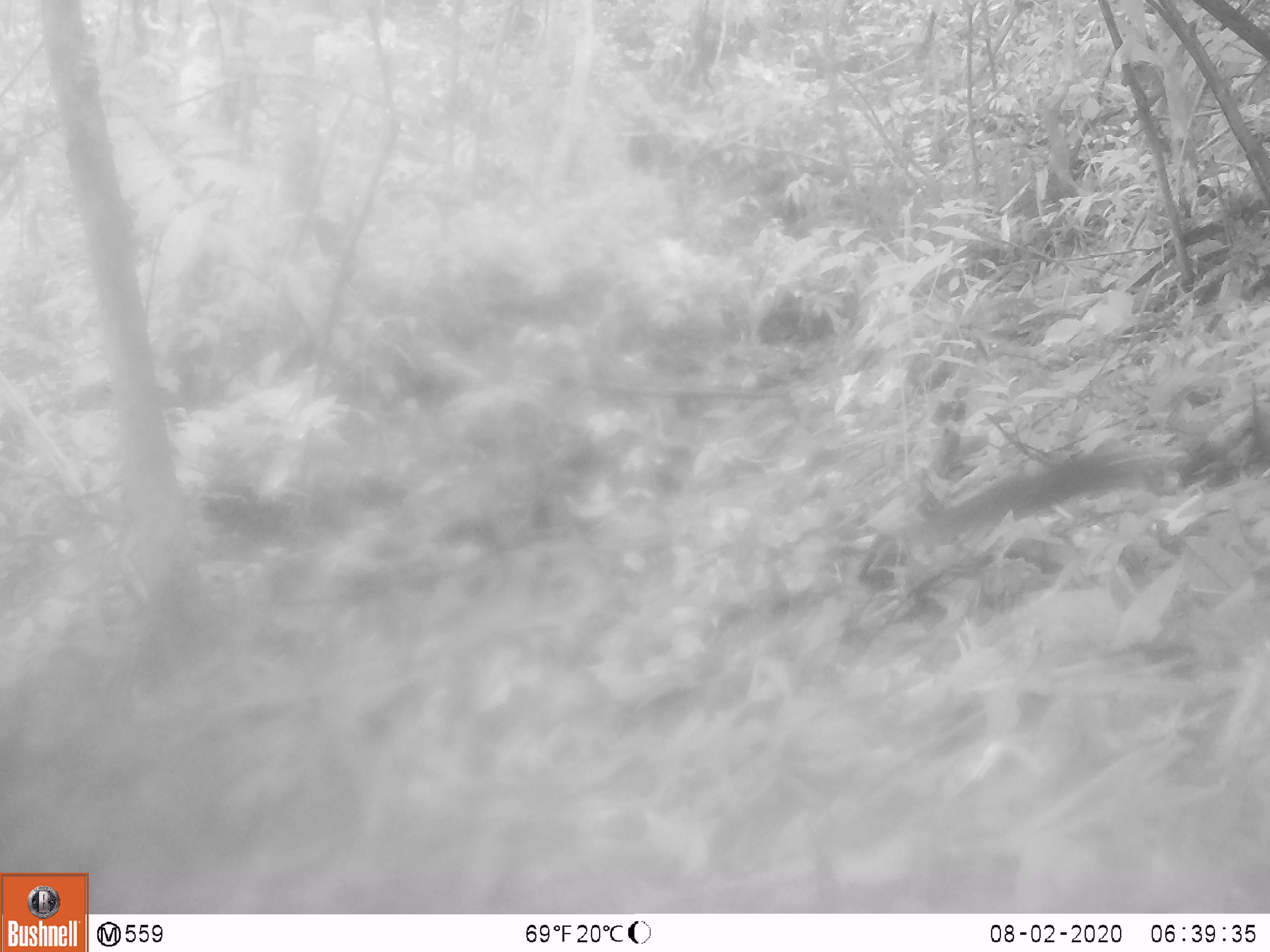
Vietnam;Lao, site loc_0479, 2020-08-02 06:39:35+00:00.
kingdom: Animalia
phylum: Chordata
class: Mammalia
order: Rodentia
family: Sciuridae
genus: Sciurus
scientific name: Sciurus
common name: squirrel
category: unidentified squirrel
Unidentified squirrel (squirrel) (Sciurus). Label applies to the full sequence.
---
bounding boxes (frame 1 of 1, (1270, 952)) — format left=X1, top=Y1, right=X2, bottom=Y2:
unidentified squirrel: left=942, top=450, right=1149, bottom=537